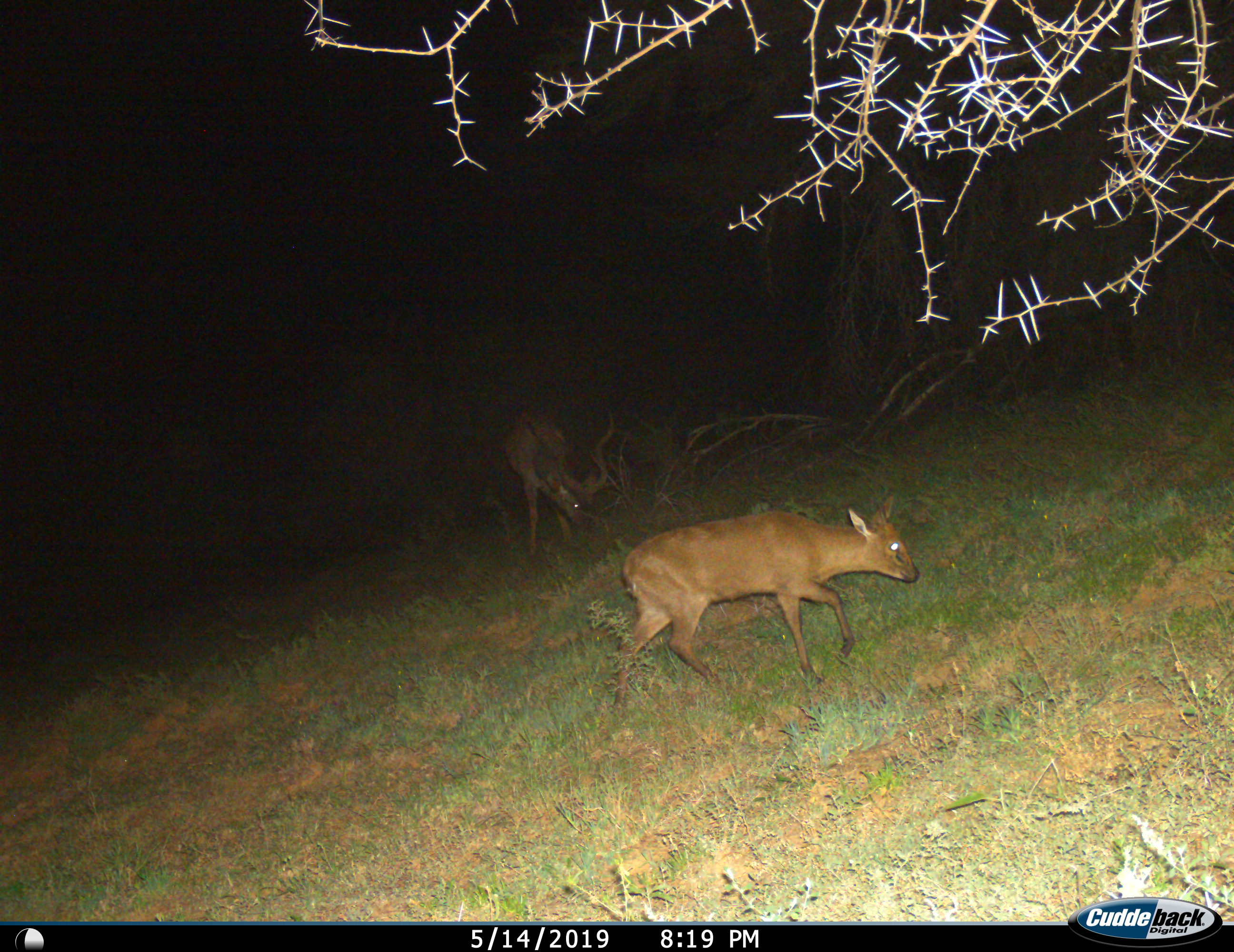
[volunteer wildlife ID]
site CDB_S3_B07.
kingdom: Animalia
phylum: Chordata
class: Mammalia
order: Artiodactyla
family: Bovidae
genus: Oreotragus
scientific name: Oreotragus oreotragus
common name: klipspringer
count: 1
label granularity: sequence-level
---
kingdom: Animalia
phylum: Chordata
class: Mammalia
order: Artiodactyla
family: Bovidae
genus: Tragelaphus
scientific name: Tragelaphus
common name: kudu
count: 1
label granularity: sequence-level